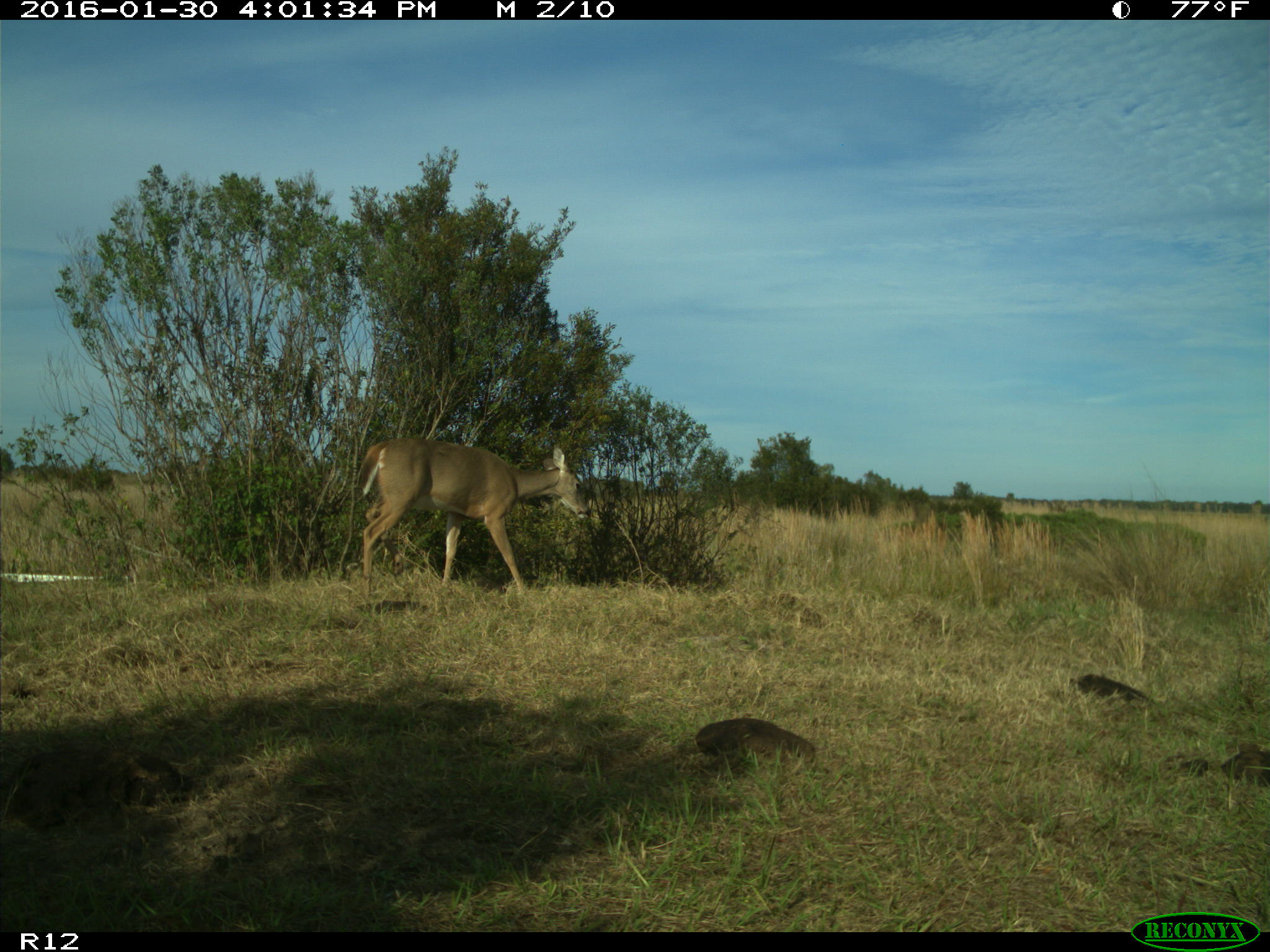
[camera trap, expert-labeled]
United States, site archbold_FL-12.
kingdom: Animalia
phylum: Chordata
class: Mammalia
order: Artiodactyla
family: Cervidae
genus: Odocoileus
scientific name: Odocoileus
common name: deer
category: unidentified deer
Unidentified deer (deer) (Odocoileus).